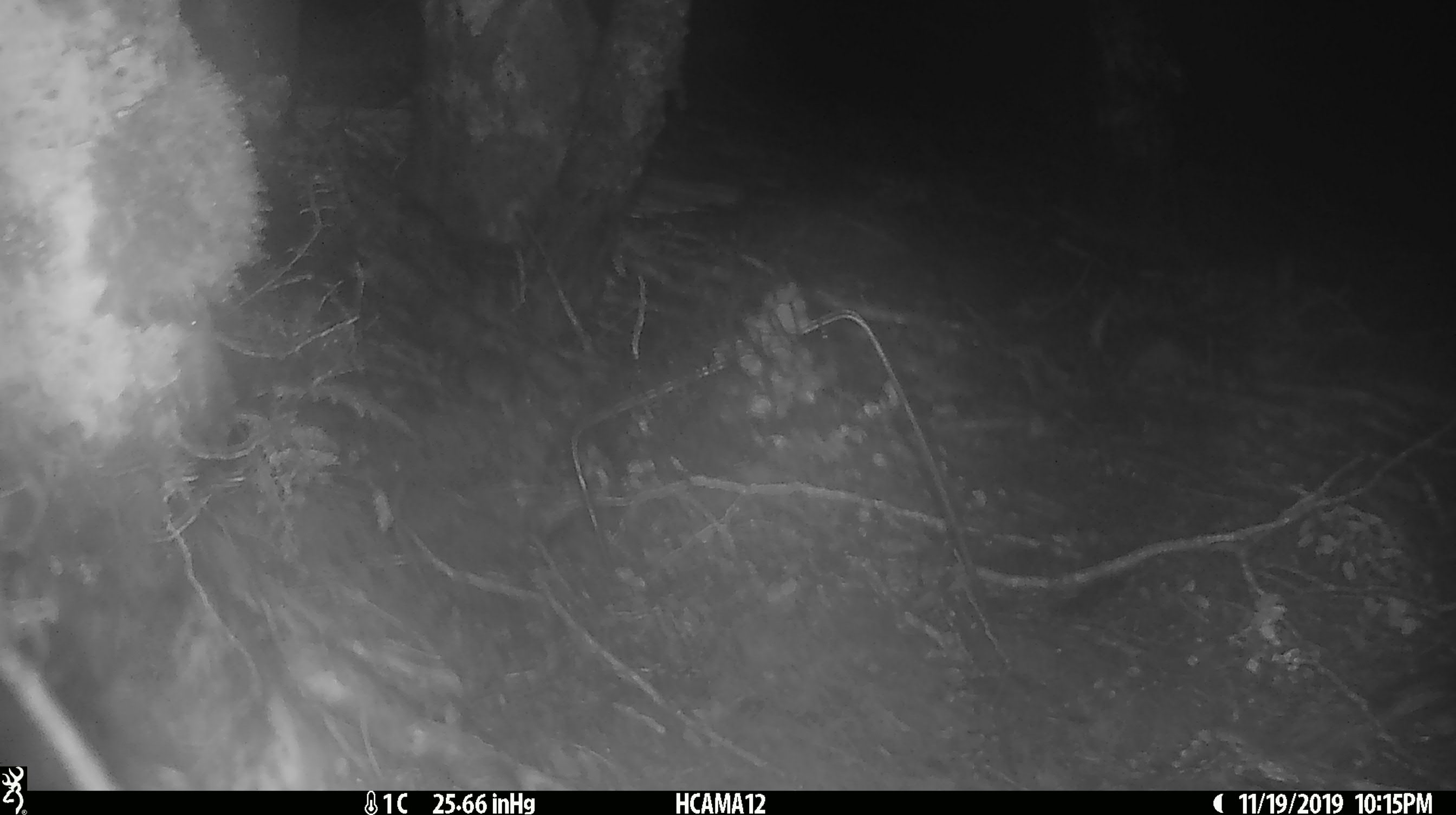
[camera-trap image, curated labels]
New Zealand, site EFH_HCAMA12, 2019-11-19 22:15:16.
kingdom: Animalia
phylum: Chordata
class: Mammalia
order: Rodentia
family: Muridae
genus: Mus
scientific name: Mus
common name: mouse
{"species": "mouse (Mus)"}